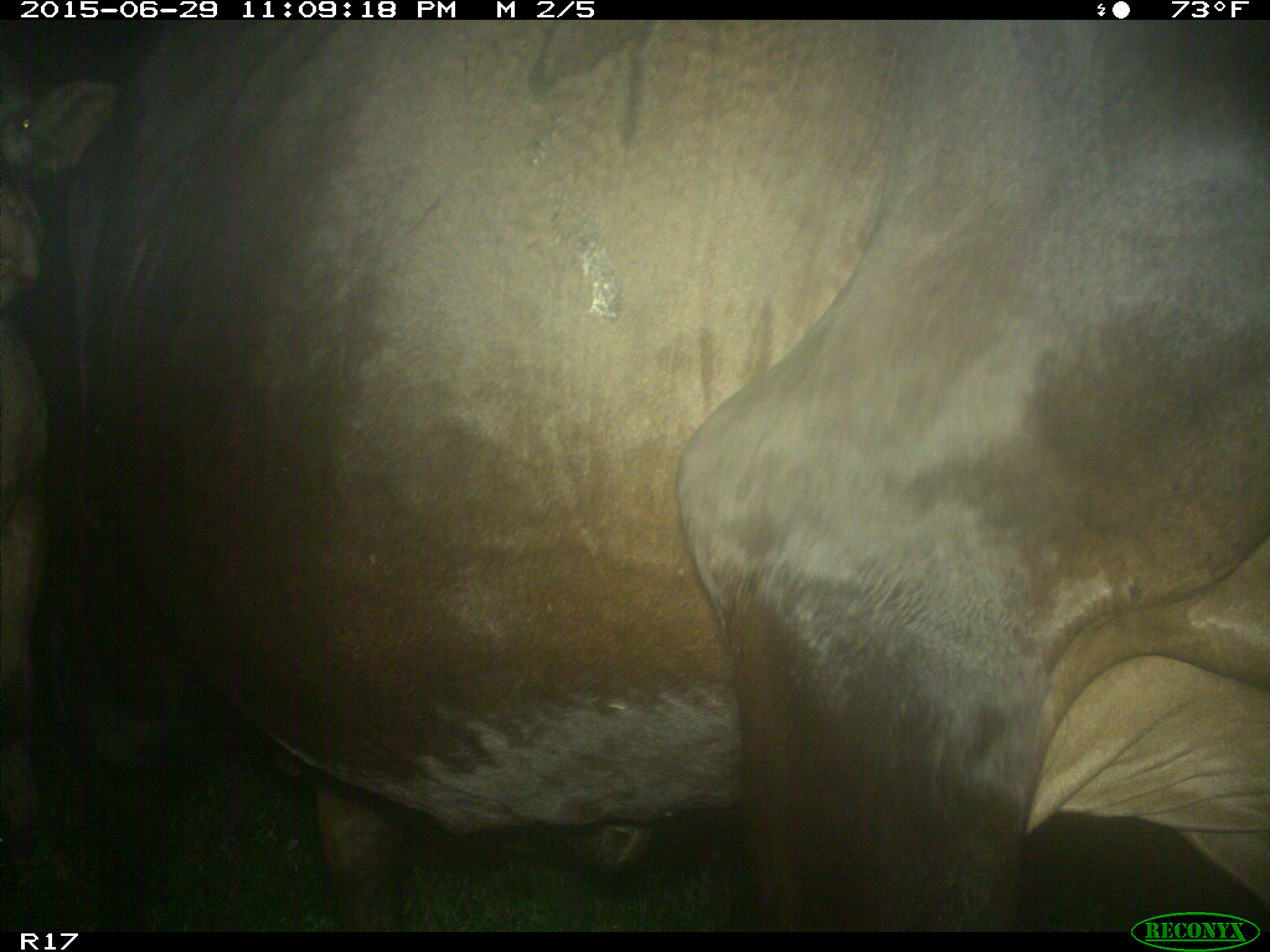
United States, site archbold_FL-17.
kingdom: Animalia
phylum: Chordata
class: Mammalia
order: Artiodactyla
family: Bovidae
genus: Bos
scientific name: Bos taurus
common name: domestic cow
Bos taurus (domestic cow).